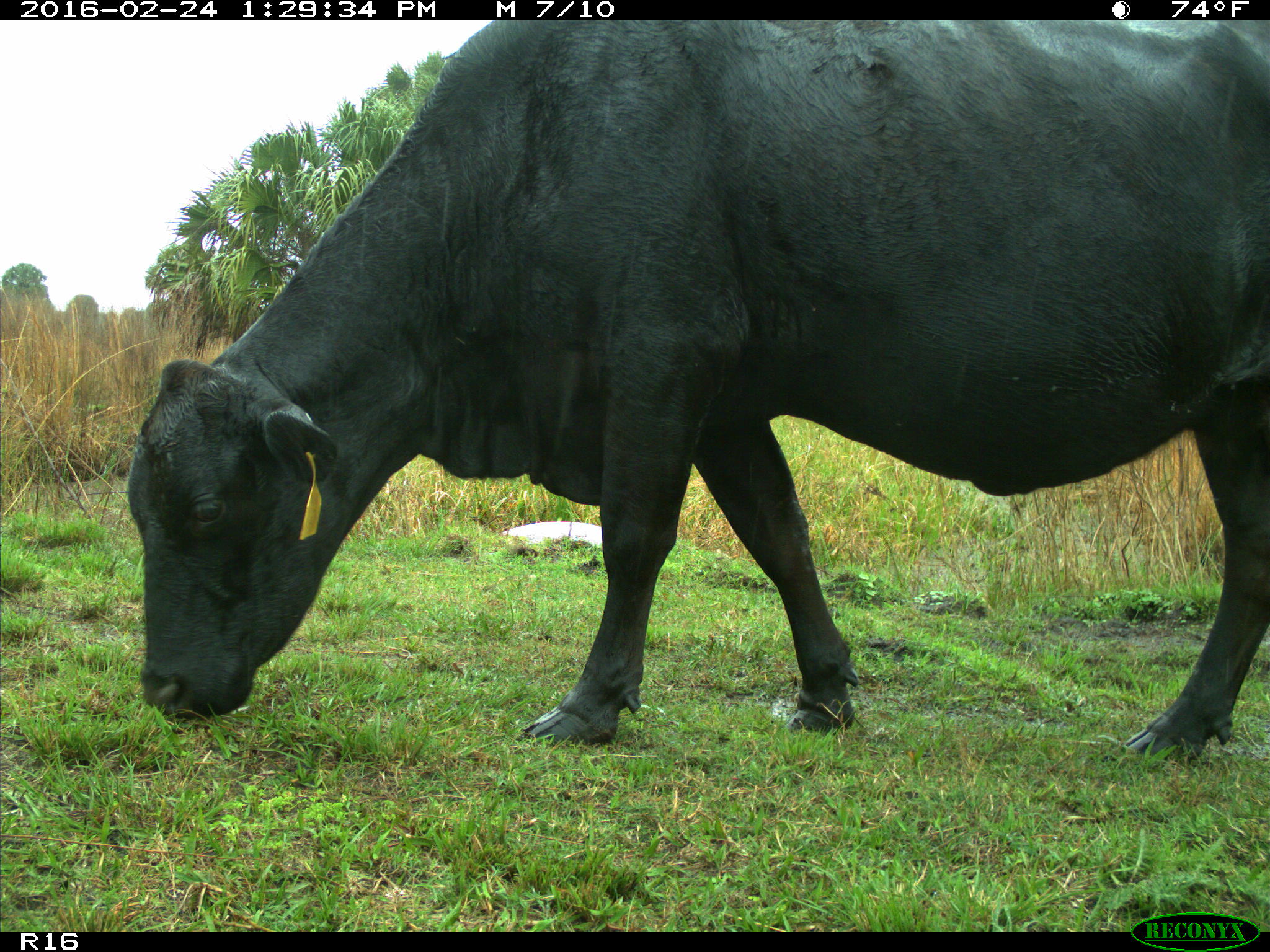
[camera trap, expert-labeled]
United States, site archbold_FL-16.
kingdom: Animalia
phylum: Chordata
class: Mammalia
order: Artiodactyla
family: Bovidae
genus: Bos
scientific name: Bos taurus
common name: domestic cow